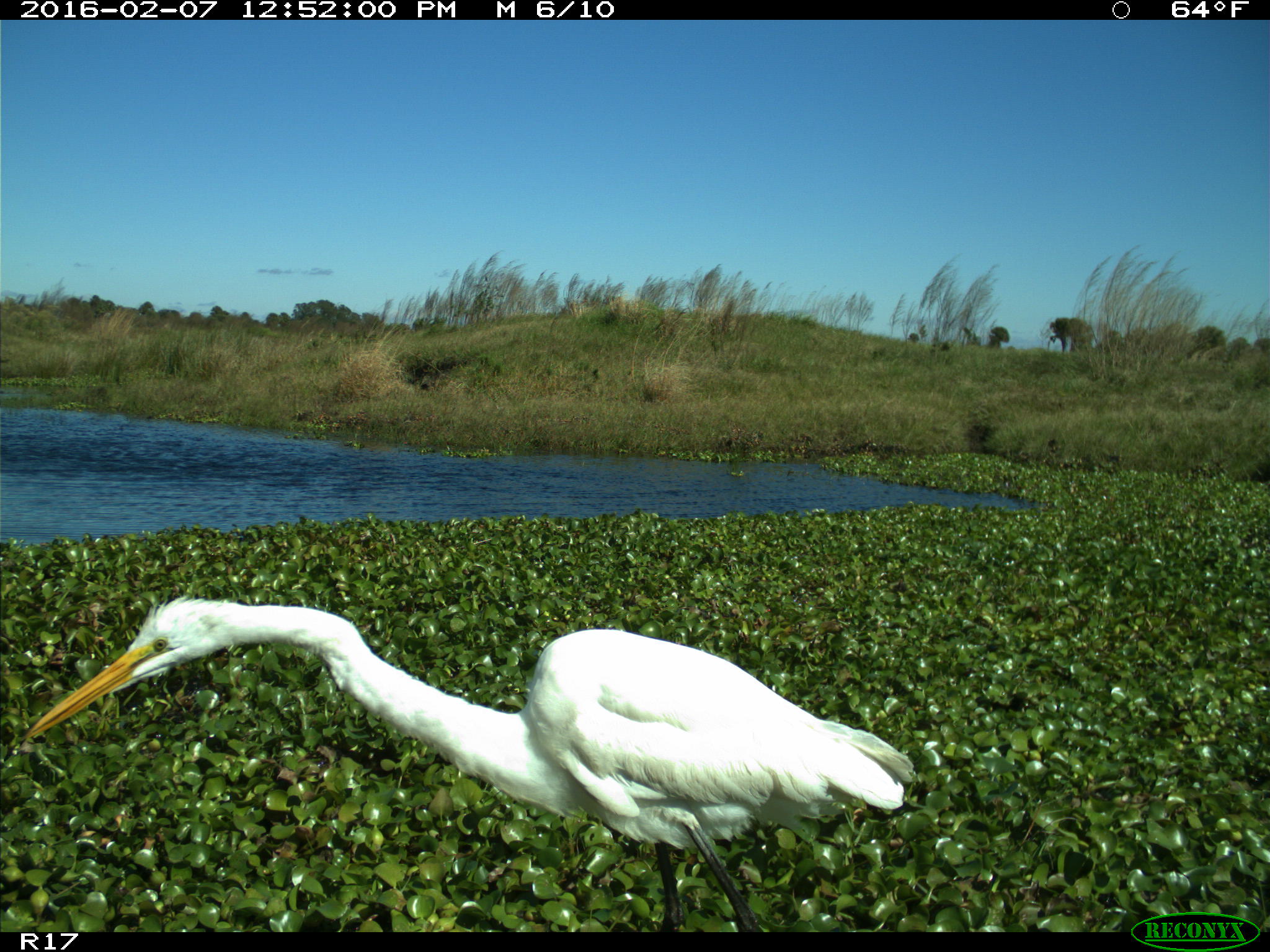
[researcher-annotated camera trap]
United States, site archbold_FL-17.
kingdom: Animalia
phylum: Chordata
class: Aves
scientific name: Aves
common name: birds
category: unidentified bird